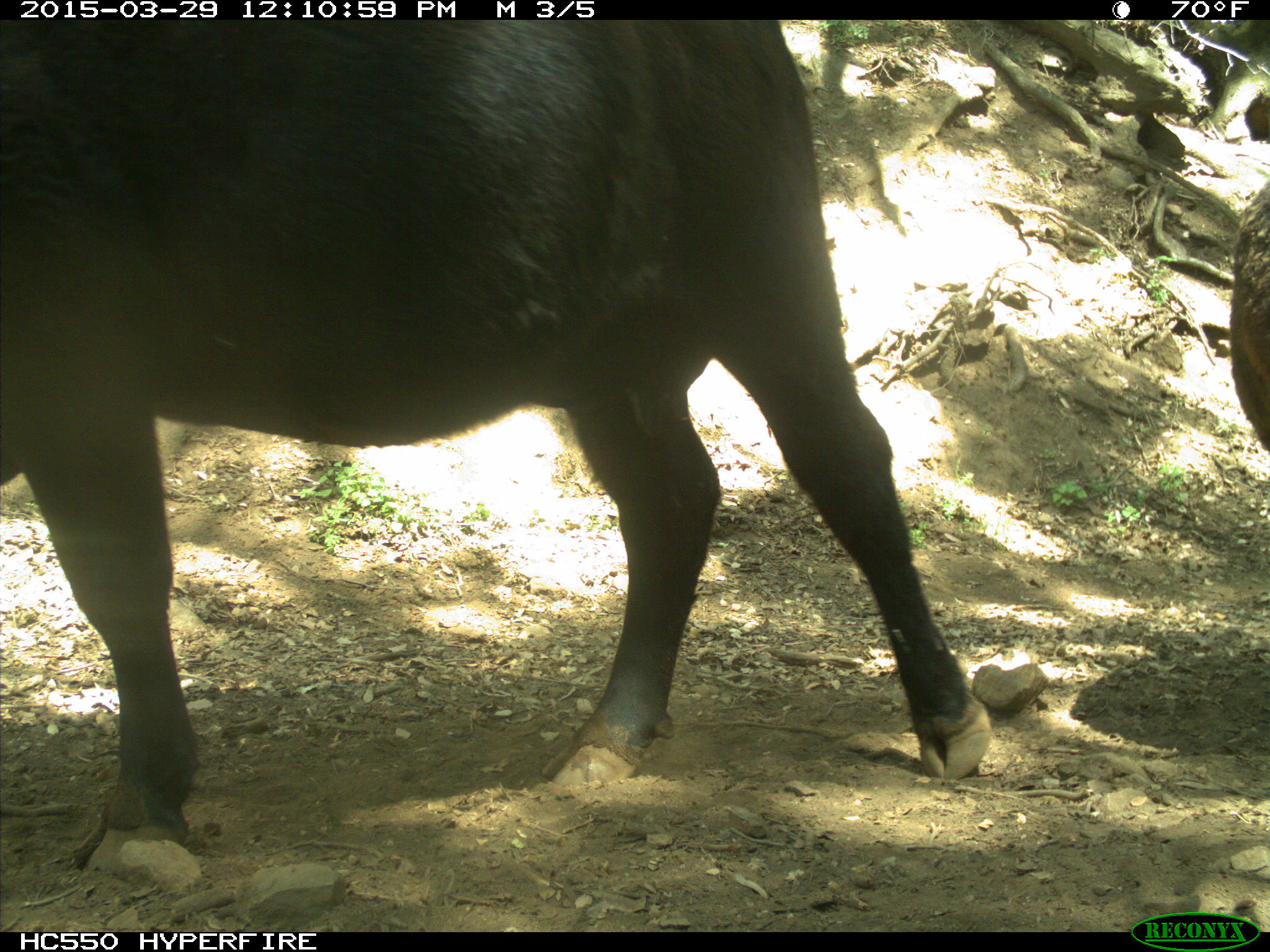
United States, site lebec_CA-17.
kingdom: Animalia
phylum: Chordata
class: Mammalia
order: Artiodactyla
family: Bovidae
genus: Bos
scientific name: Bos taurus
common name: domestic cow